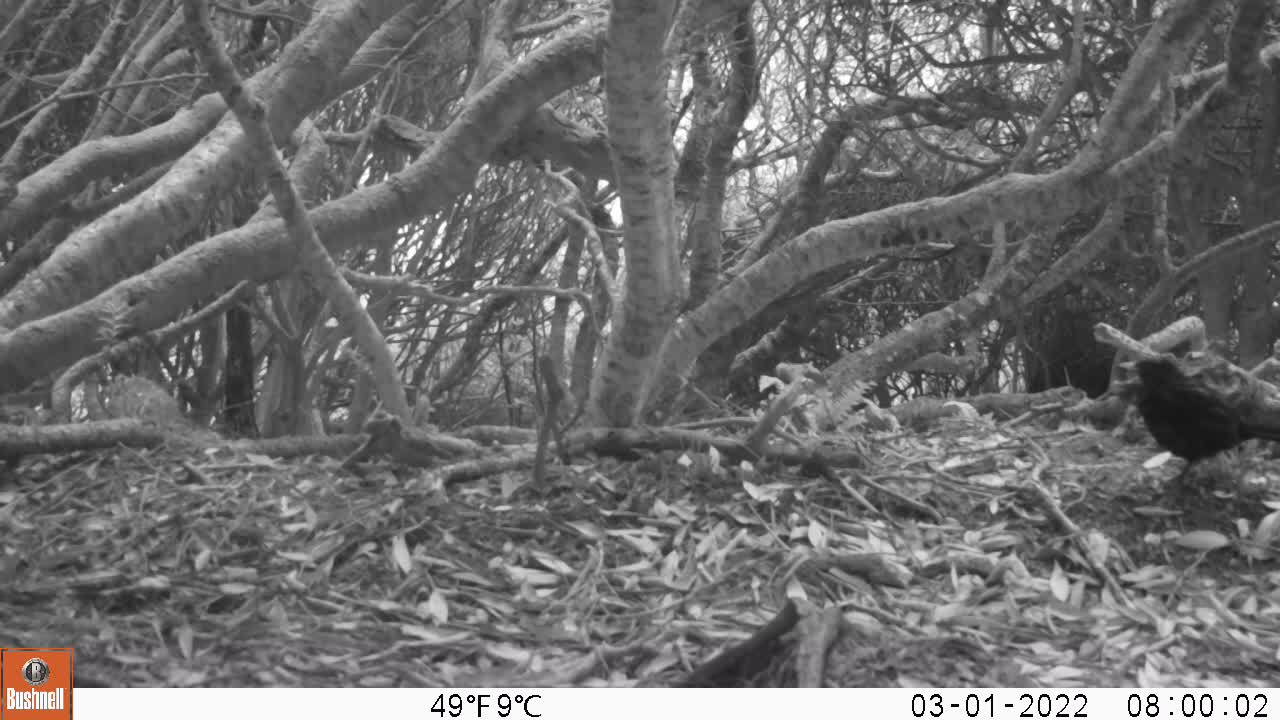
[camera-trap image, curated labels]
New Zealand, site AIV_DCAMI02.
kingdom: Animalia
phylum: Chordata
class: Aves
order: Passeriformes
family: Turdidae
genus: Turdus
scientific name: Turdus merula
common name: eurasian blackbird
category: blackbird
Blackbird (eurasian blackbird) (Turdus merula).